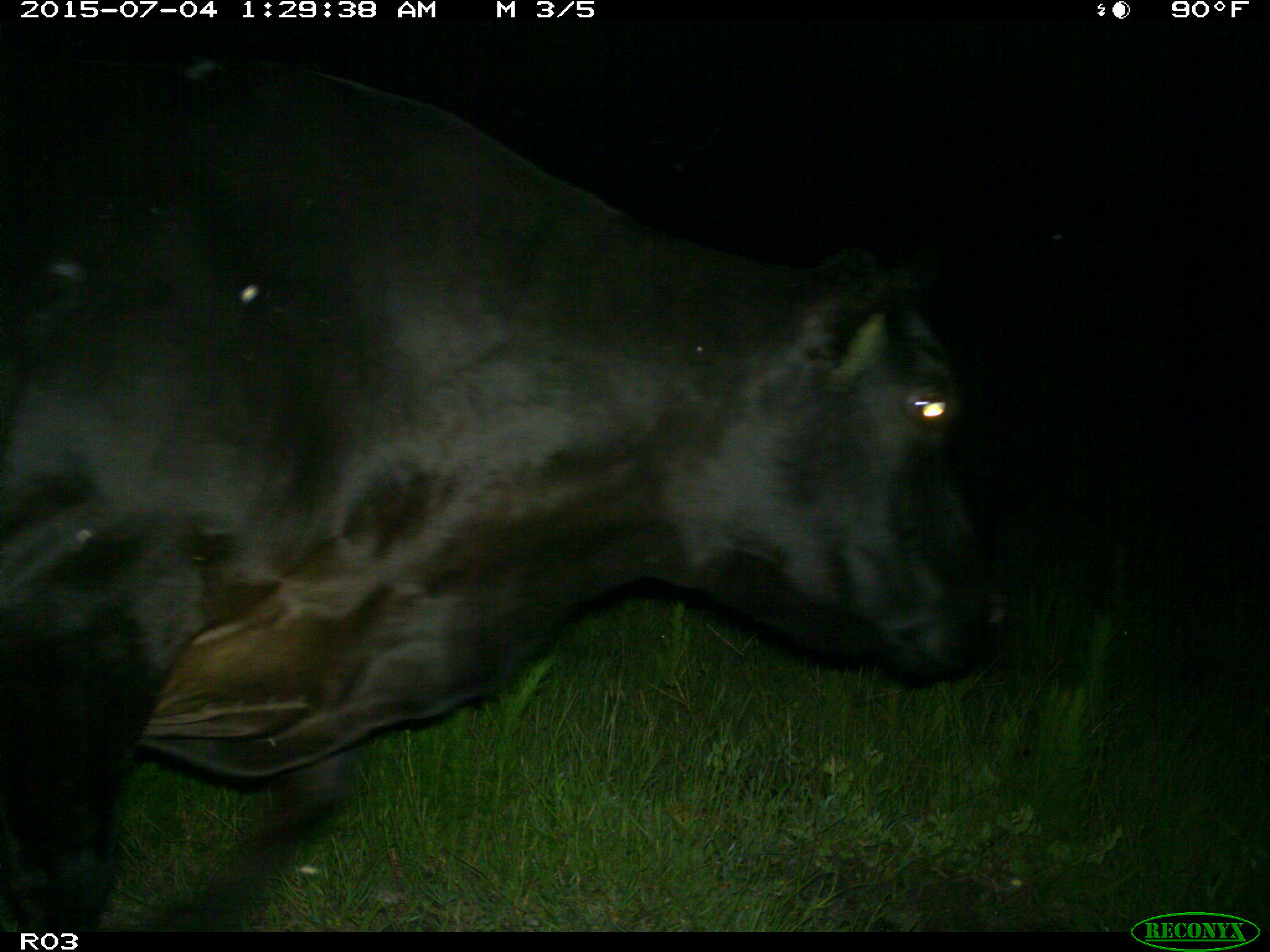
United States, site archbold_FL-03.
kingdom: Animalia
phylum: Chordata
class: Mammalia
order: Artiodactyla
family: Bovidae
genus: Bos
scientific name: Bos taurus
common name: domestic cow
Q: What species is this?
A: Bos taurus (domestic cow).